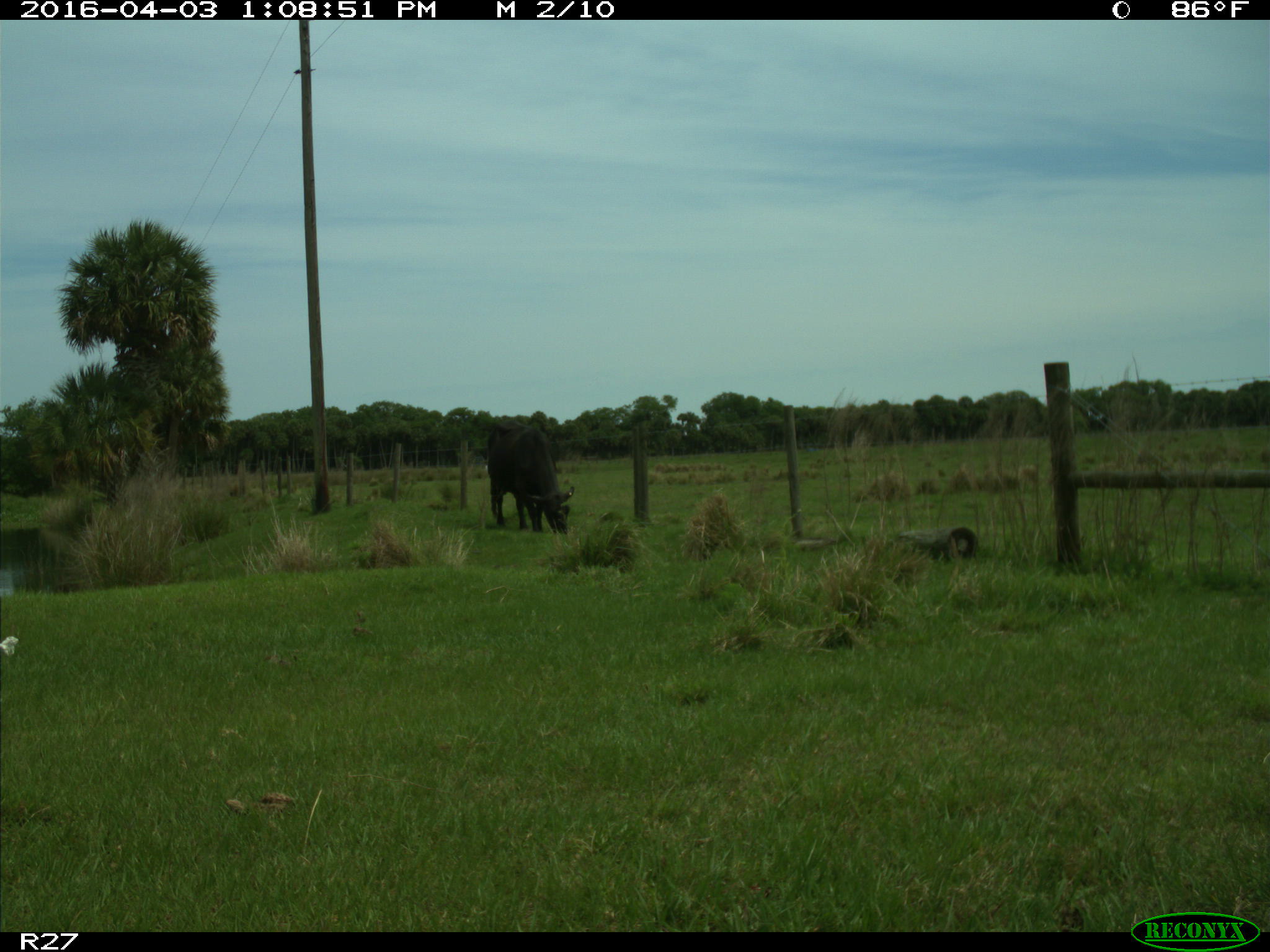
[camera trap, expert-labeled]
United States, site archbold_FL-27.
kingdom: Animalia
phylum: Chordata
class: Mammalia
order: Artiodactyla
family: Bovidae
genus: Bos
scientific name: Bos taurus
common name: domestic cow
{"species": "Bos taurus (domestic cow)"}